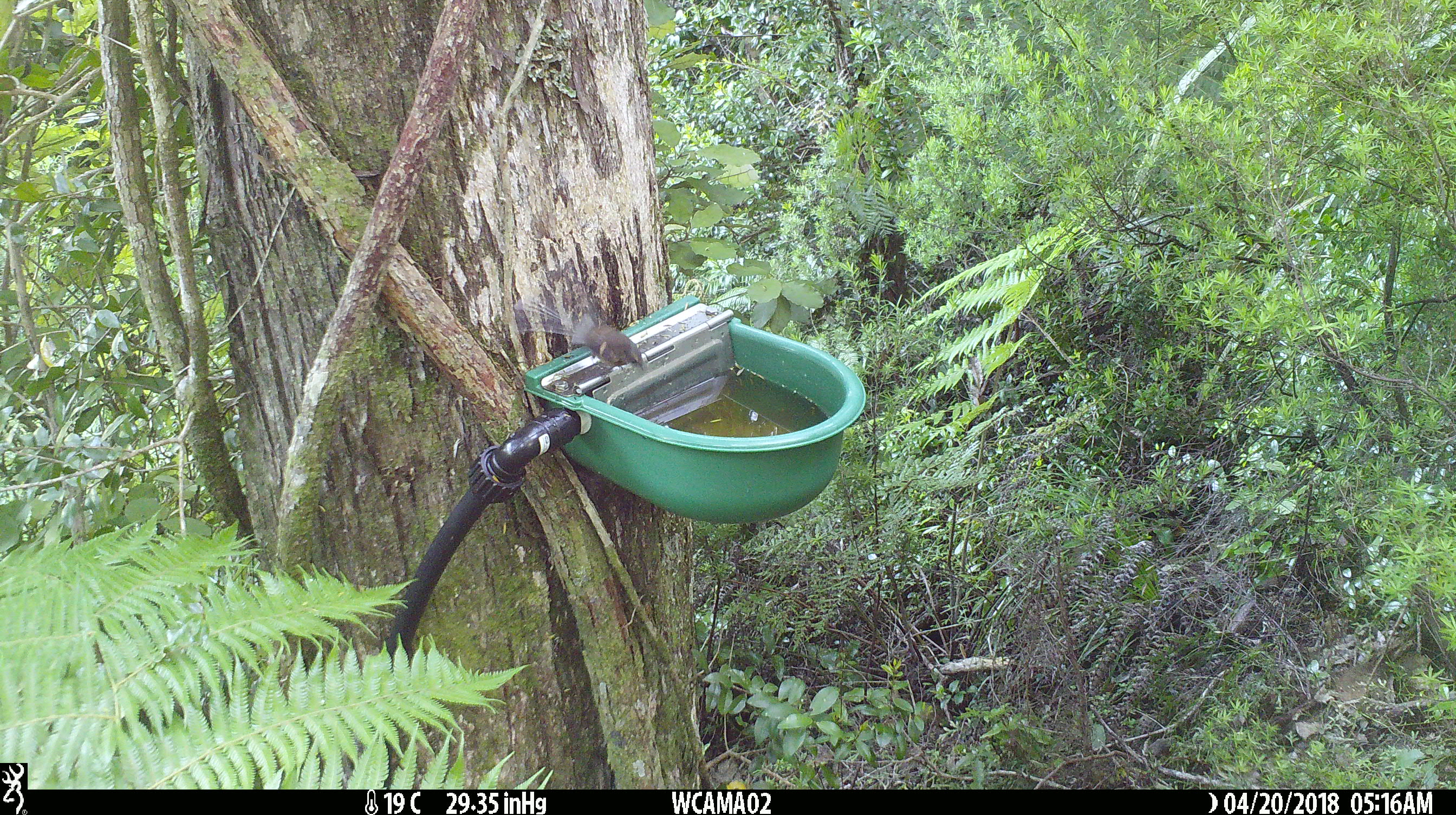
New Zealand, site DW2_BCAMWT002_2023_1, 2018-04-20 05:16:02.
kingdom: Animalia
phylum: Chordata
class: Aves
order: Passeriformes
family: Rhipiduridae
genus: Rhipidura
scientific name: Rhipidura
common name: fantails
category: fantail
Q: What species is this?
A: Fantail (fantails) (Rhipidura).